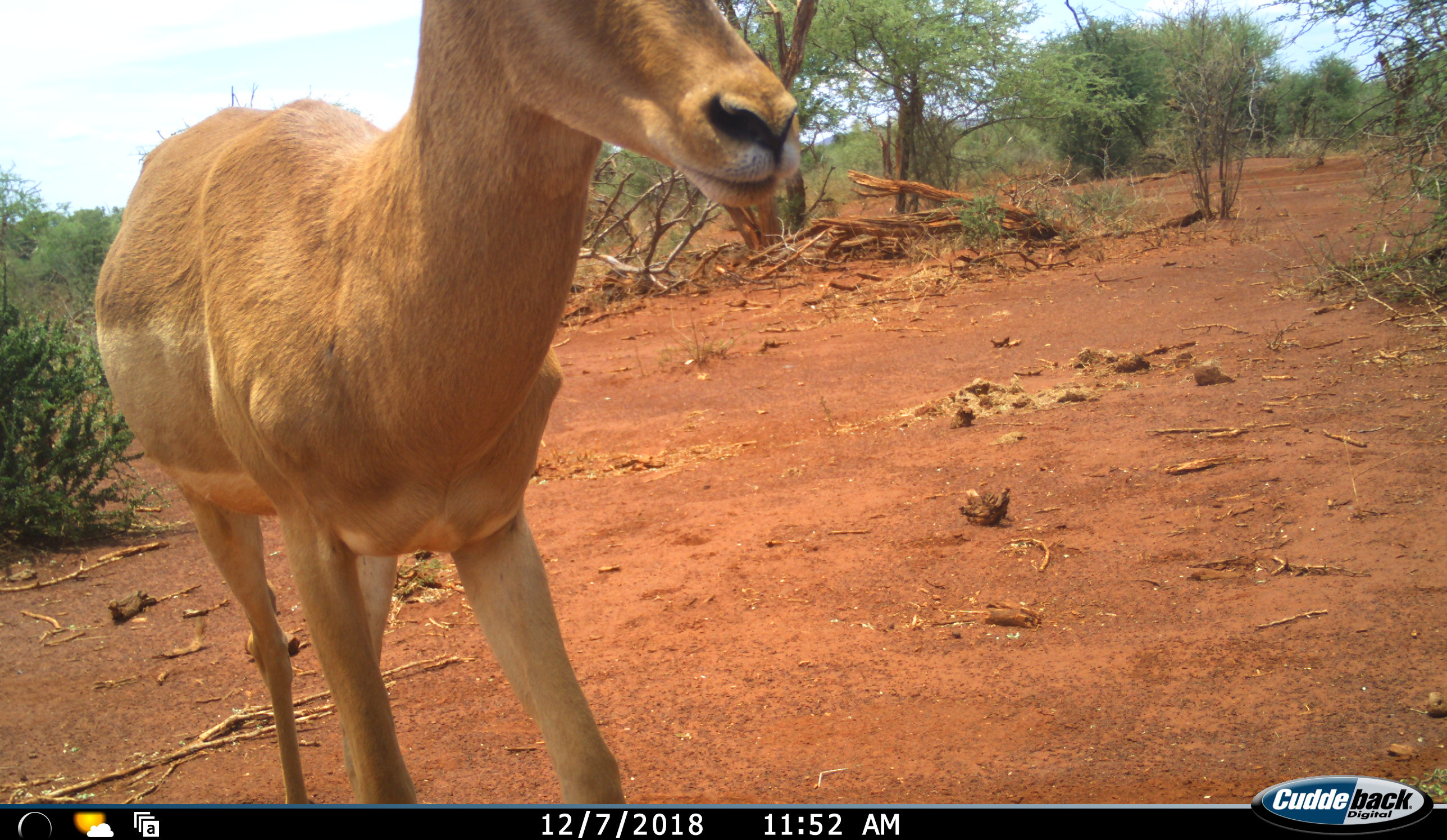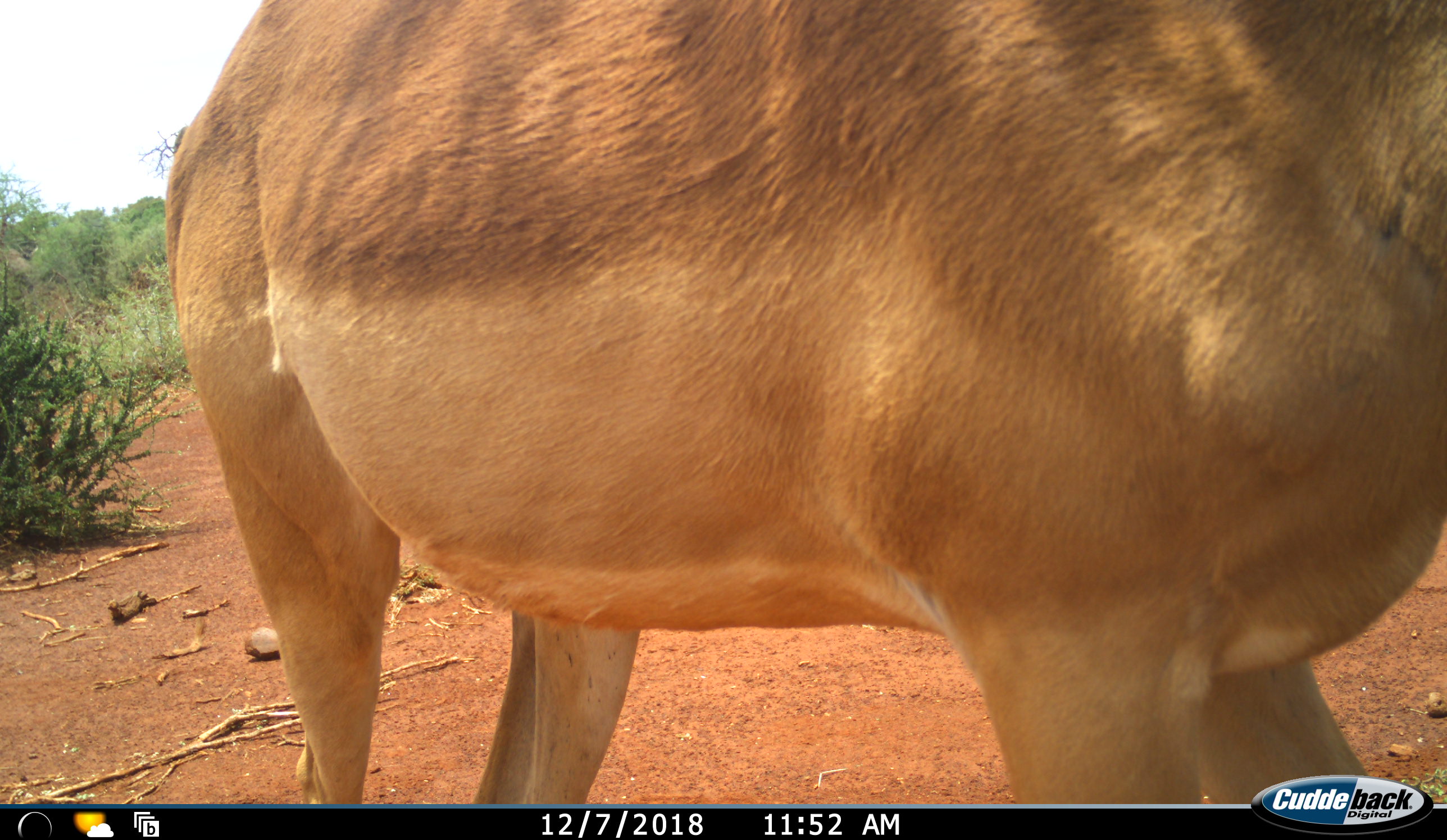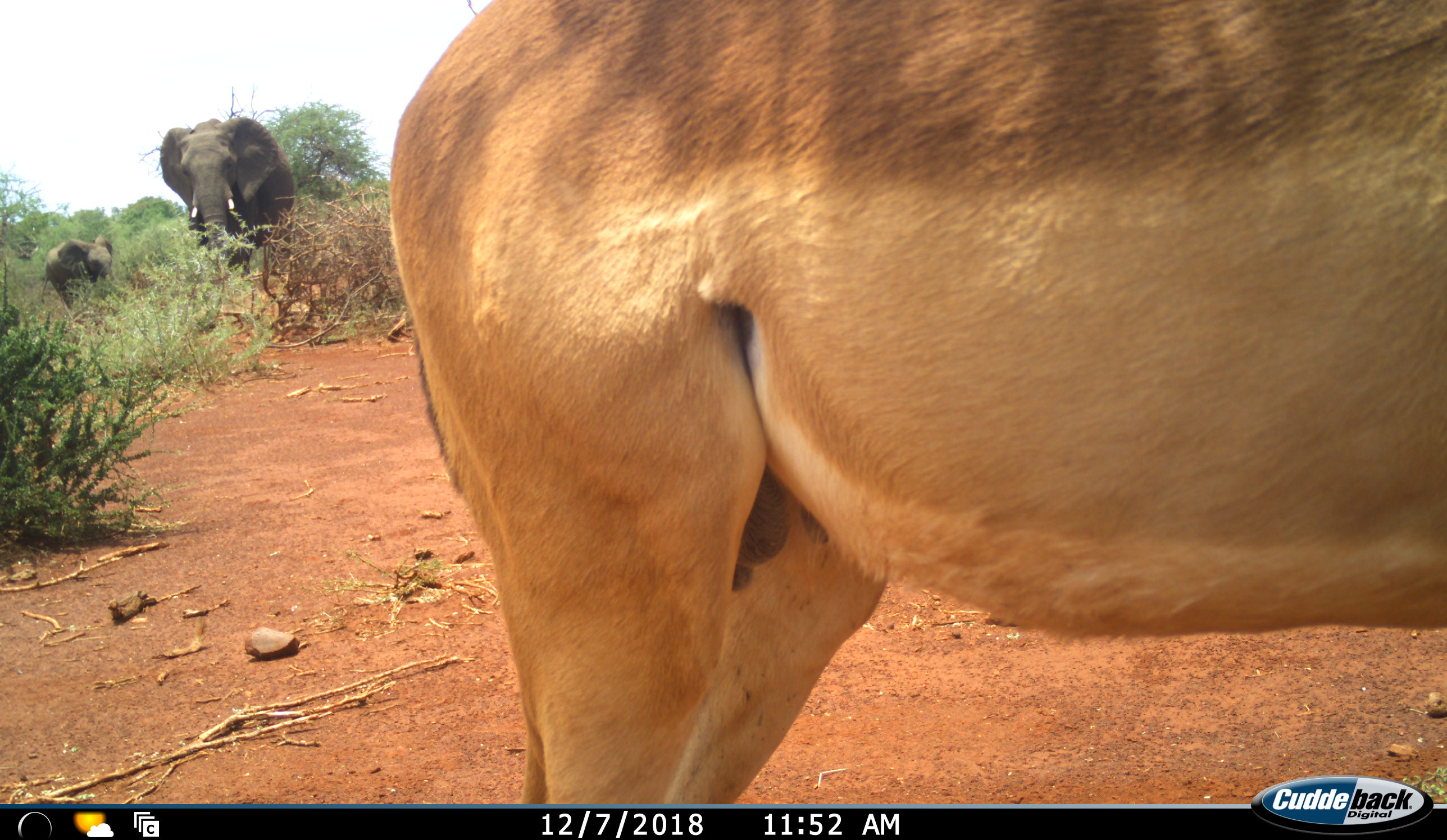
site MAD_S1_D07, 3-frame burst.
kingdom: Animalia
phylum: Chordata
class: Mammalia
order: Proboscidea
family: Elephantidae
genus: Loxodonta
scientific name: Loxodonta africana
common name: african bush elephant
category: elephant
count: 2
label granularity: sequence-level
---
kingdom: Animalia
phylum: Chordata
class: Mammalia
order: Artiodactyla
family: Bovidae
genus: Aepyceros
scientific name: Aepyceros melampus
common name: impala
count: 1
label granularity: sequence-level